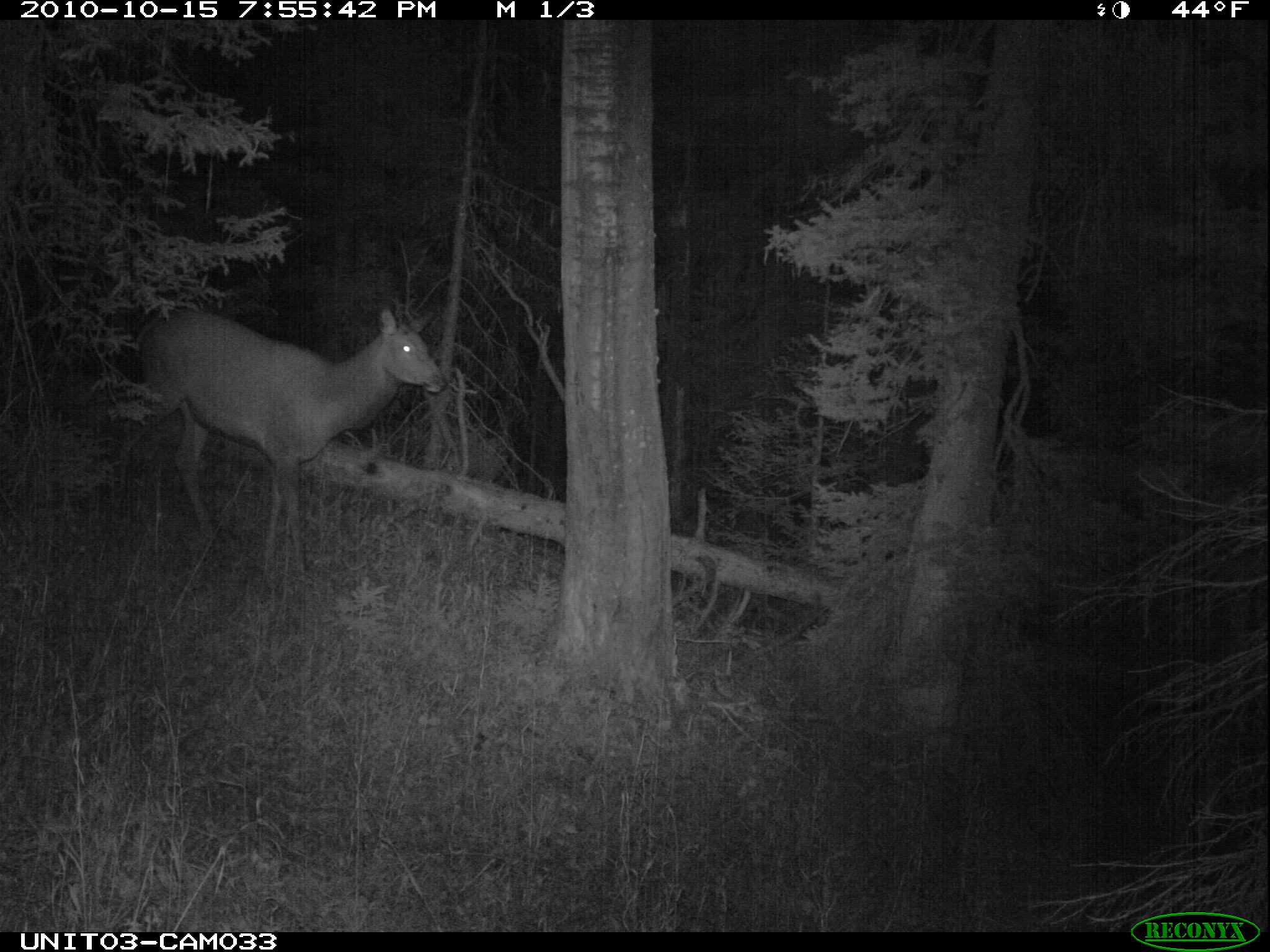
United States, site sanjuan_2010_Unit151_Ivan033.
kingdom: Animalia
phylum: Chordata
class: Mammalia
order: Artiodactyla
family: Cervidae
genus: Cervus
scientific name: Cervus elaphus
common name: red deer